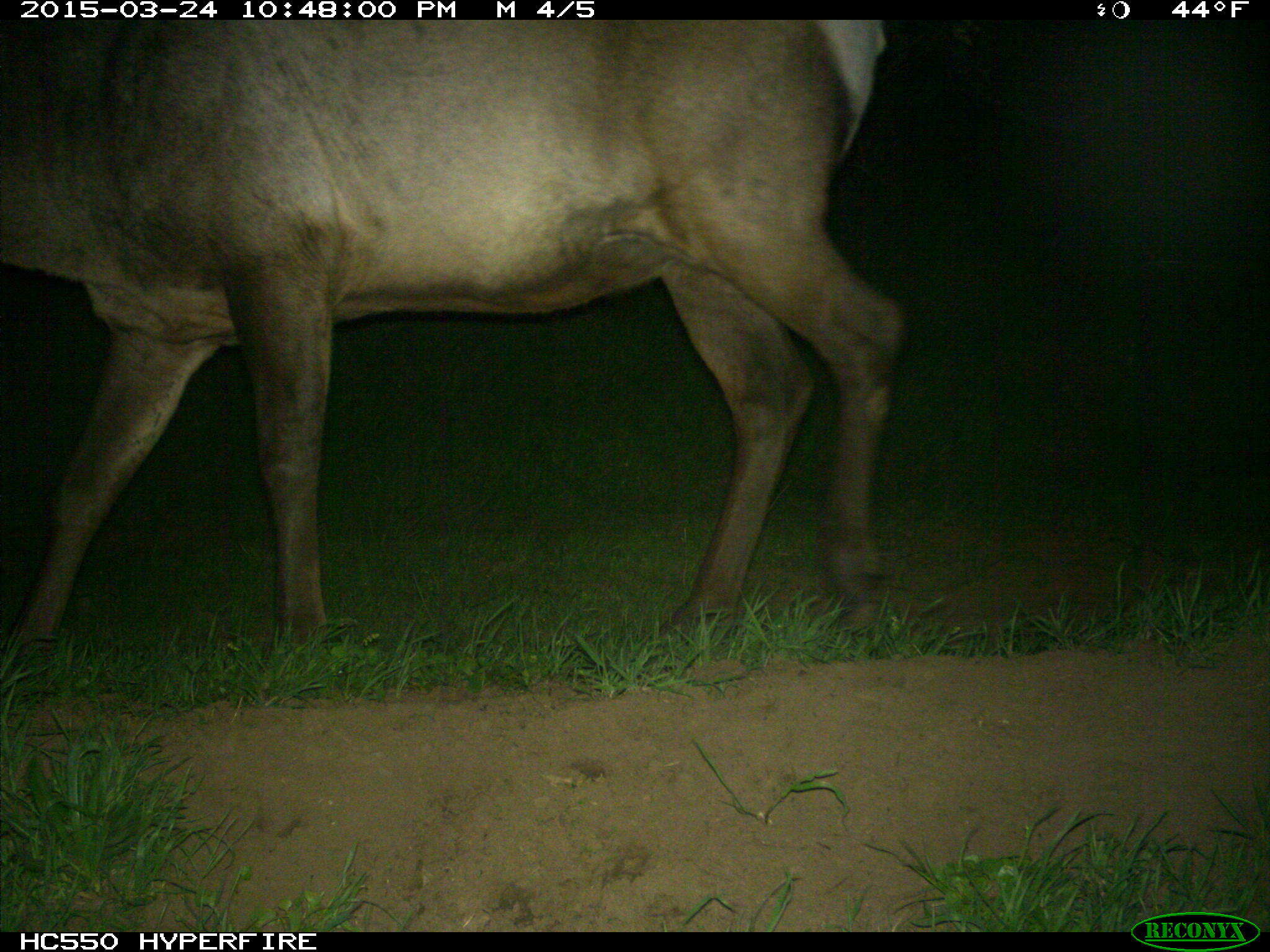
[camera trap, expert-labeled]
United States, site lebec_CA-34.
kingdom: Animalia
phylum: Chordata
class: Mammalia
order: Artiodactyla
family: Cervidae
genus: Cervus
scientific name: Cervus canadensis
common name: elk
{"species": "Cervus canadensis (elk)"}